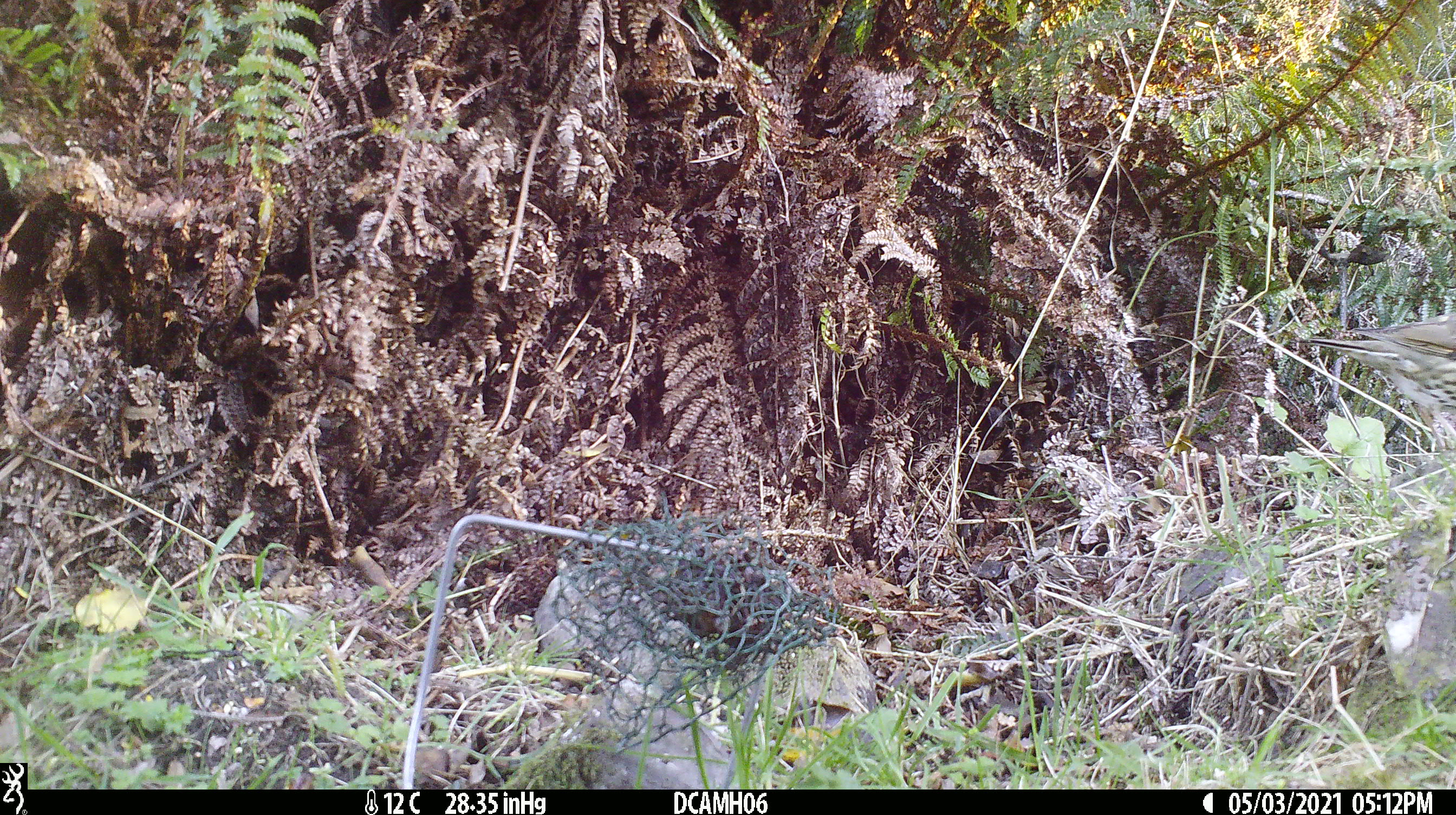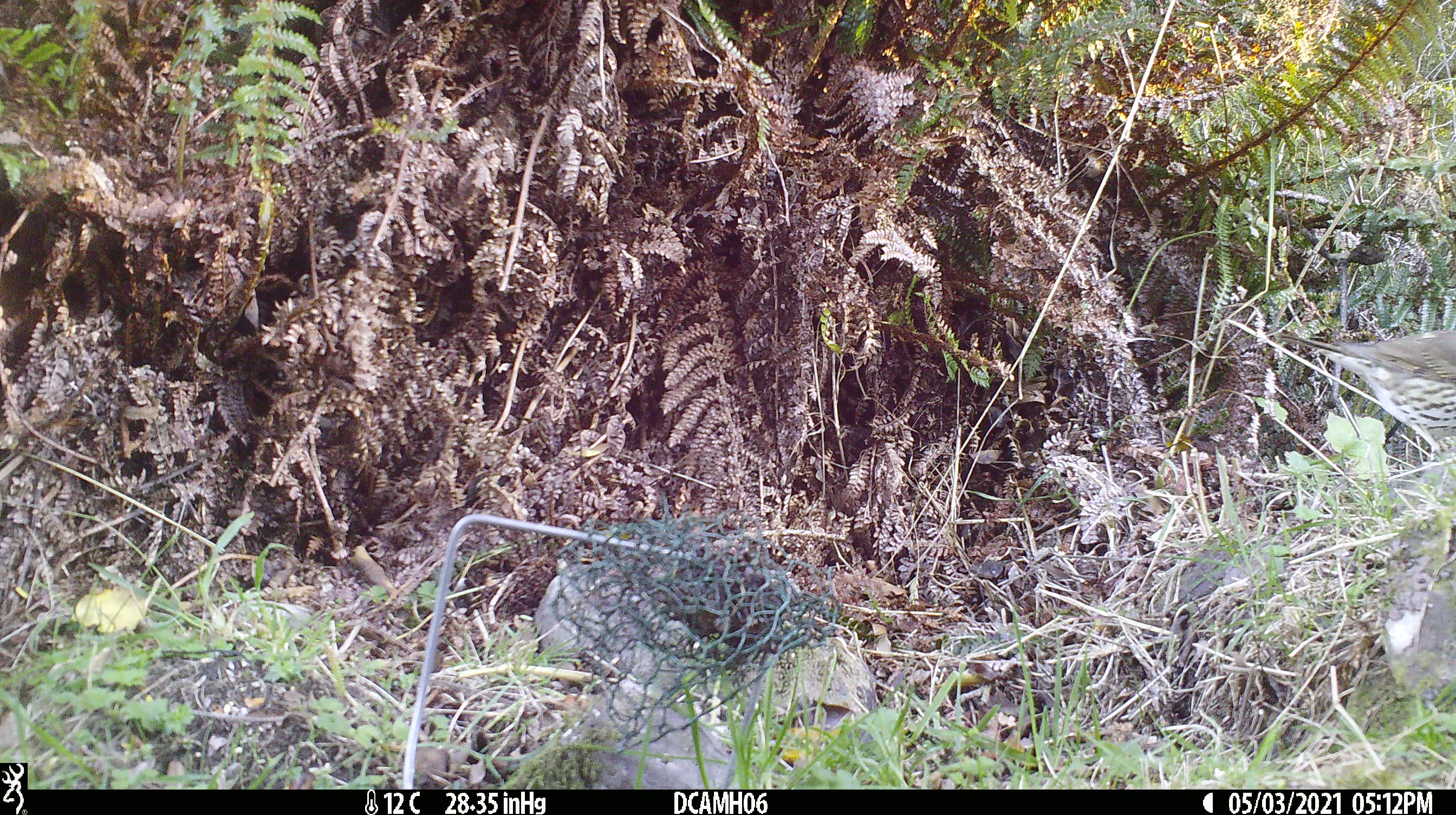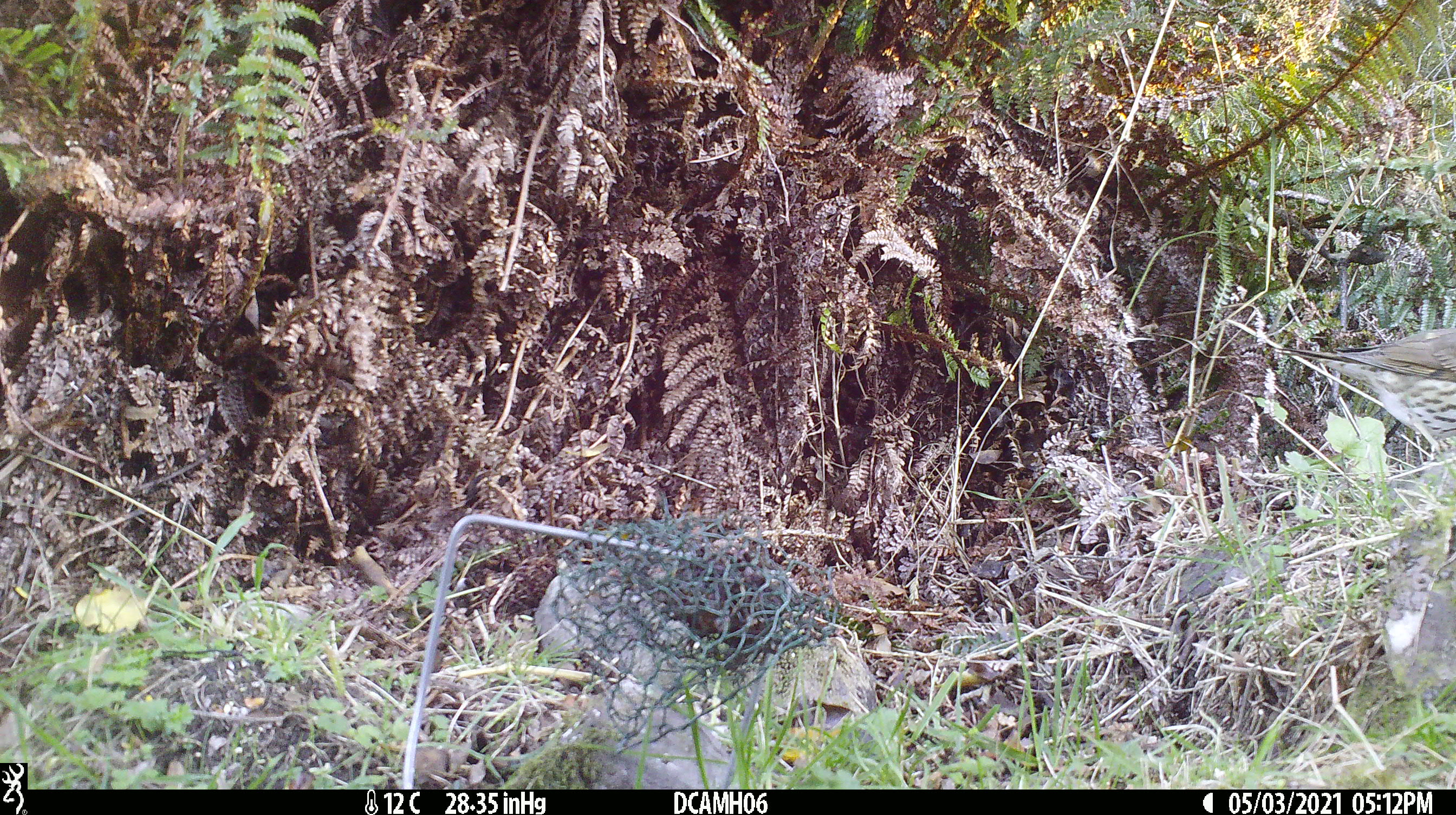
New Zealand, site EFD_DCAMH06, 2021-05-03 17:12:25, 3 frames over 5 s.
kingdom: Animalia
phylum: Chordata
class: Aves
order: Passeriformes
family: Turdidae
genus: Turdus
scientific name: Turdus philomelos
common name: song thrush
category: thrush